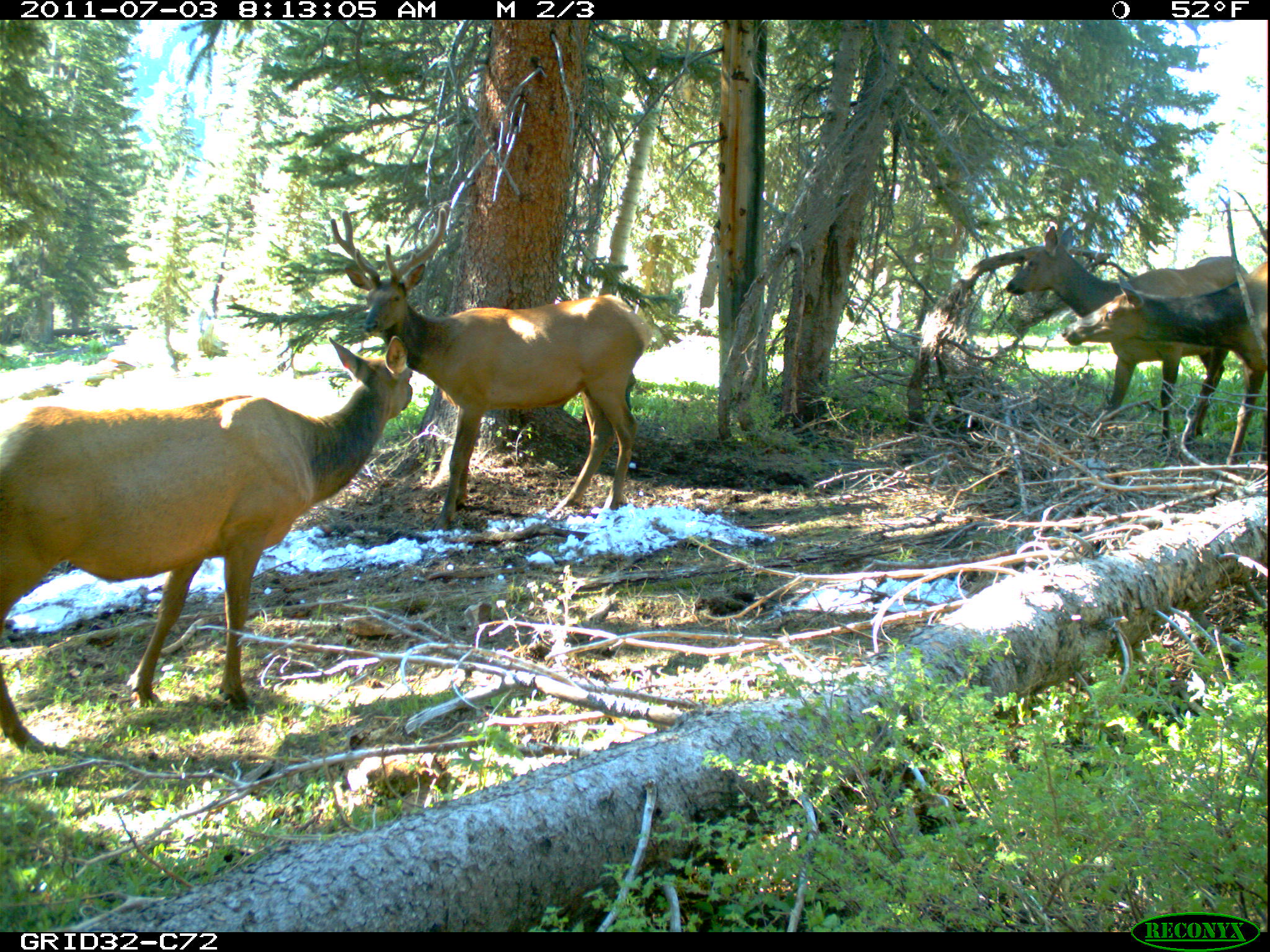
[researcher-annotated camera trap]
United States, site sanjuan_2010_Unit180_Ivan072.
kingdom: Animalia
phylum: Chordata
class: Mammalia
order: Artiodactyla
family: Cervidae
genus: Cervus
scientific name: Cervus elaphus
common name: red deer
Cervus elaphus (red deer).